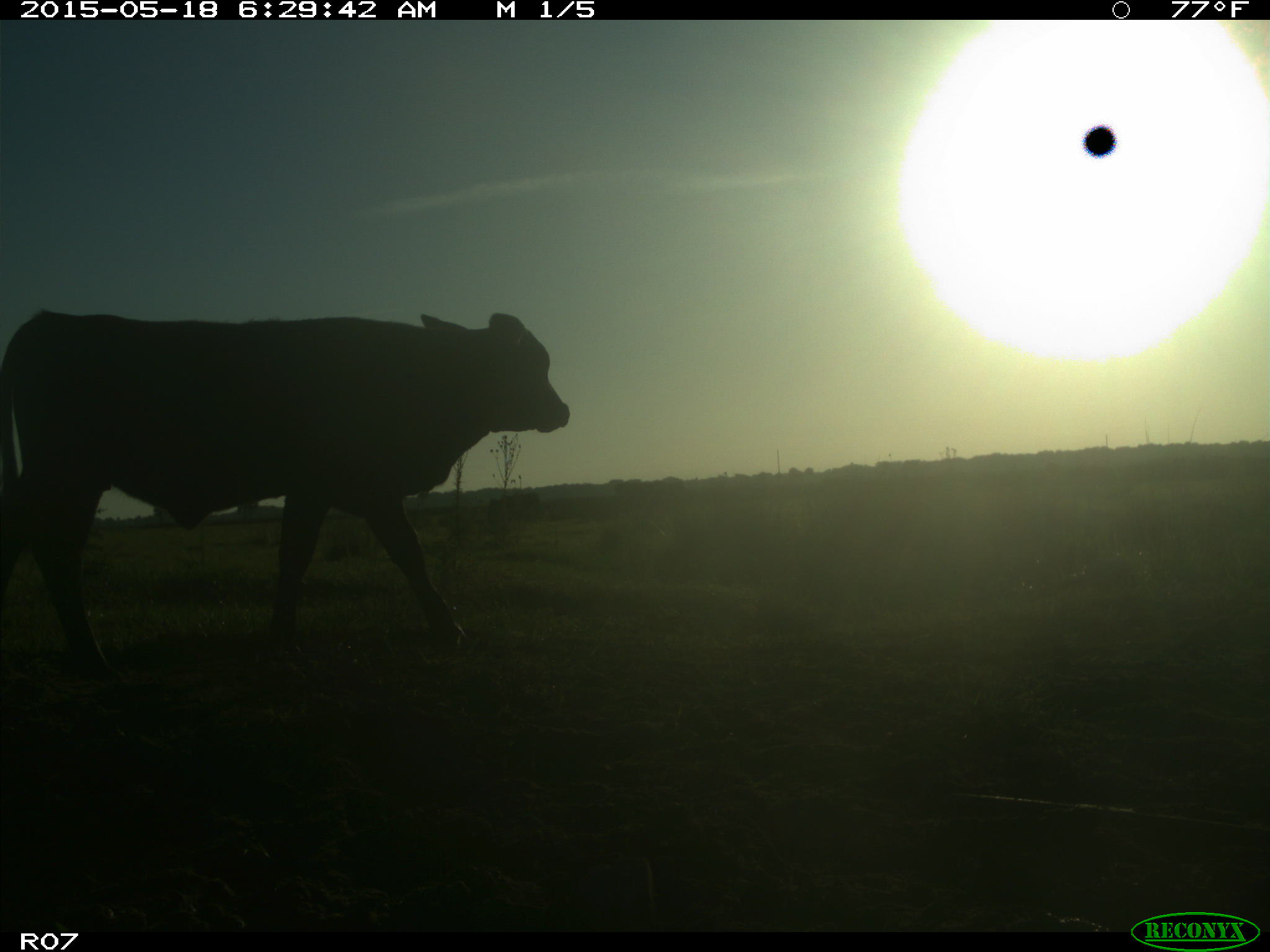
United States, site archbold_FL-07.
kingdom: Animalia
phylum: Chordata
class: Mammalia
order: Artiodactyla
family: Bovidae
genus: Bos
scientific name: Bos taurus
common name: domestic cow